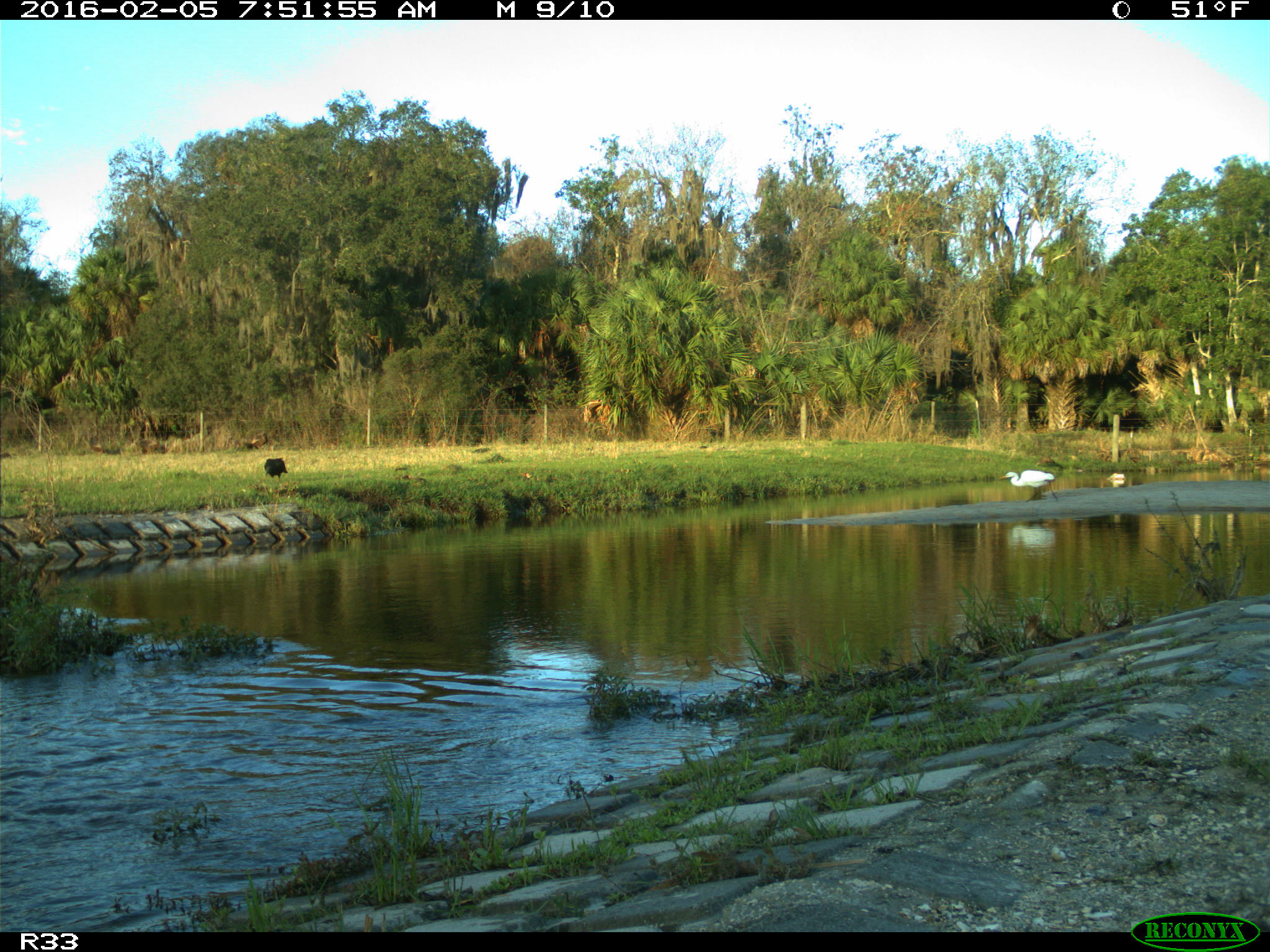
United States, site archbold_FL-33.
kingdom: Animalia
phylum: Chordata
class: Mammalia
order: Artiodactyla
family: Bovidae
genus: Bos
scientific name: Bos taurus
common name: domestic cow